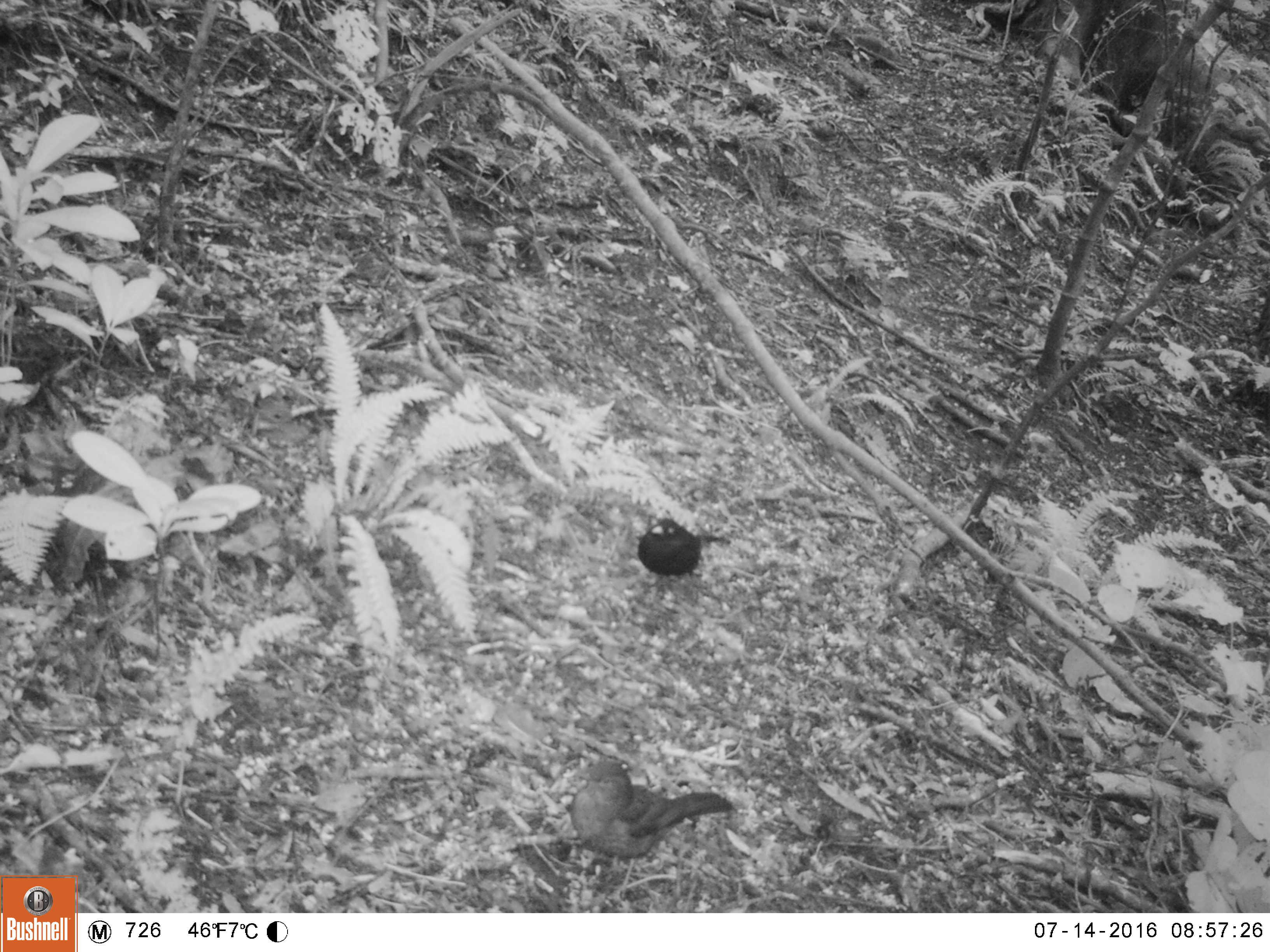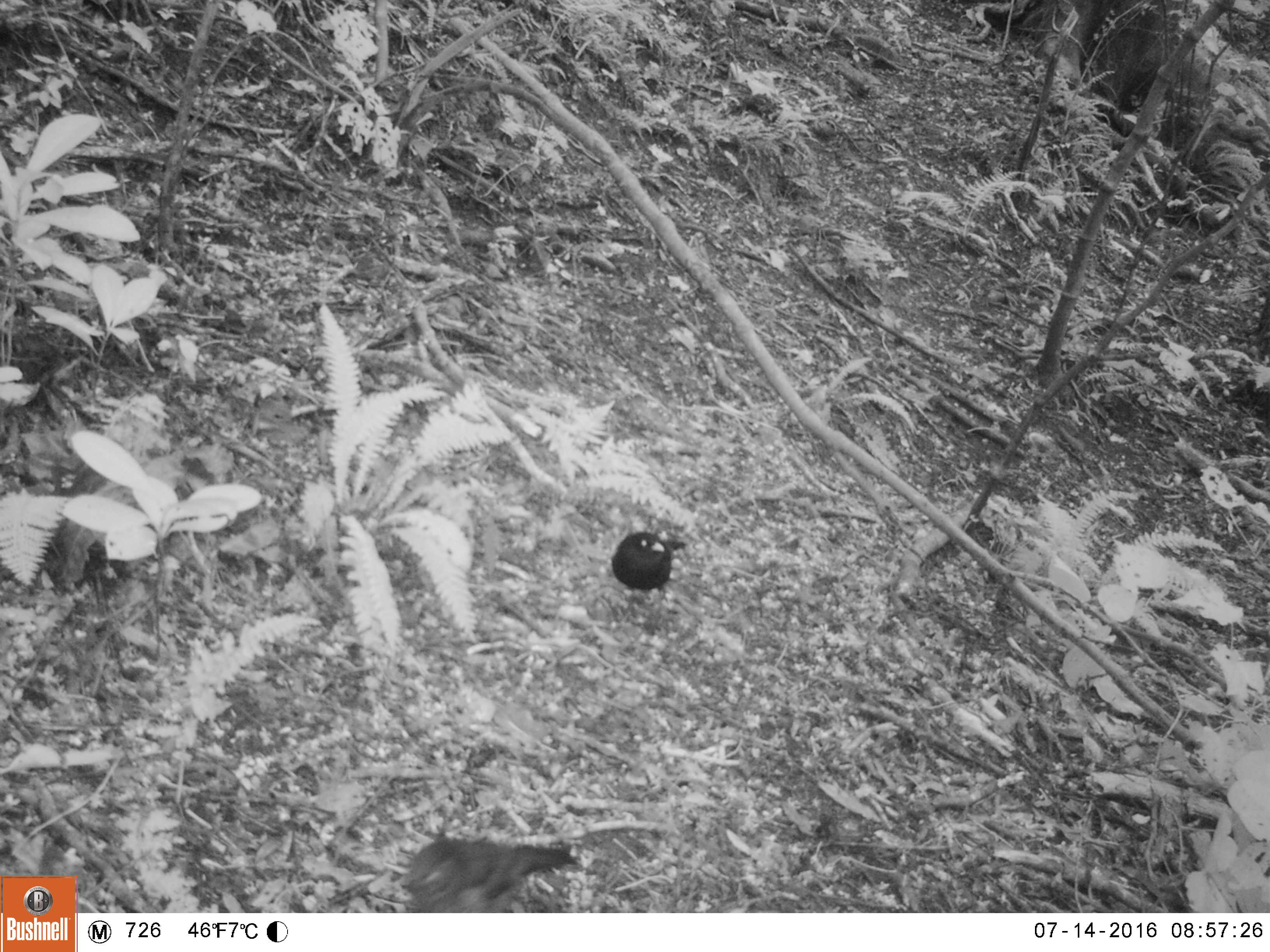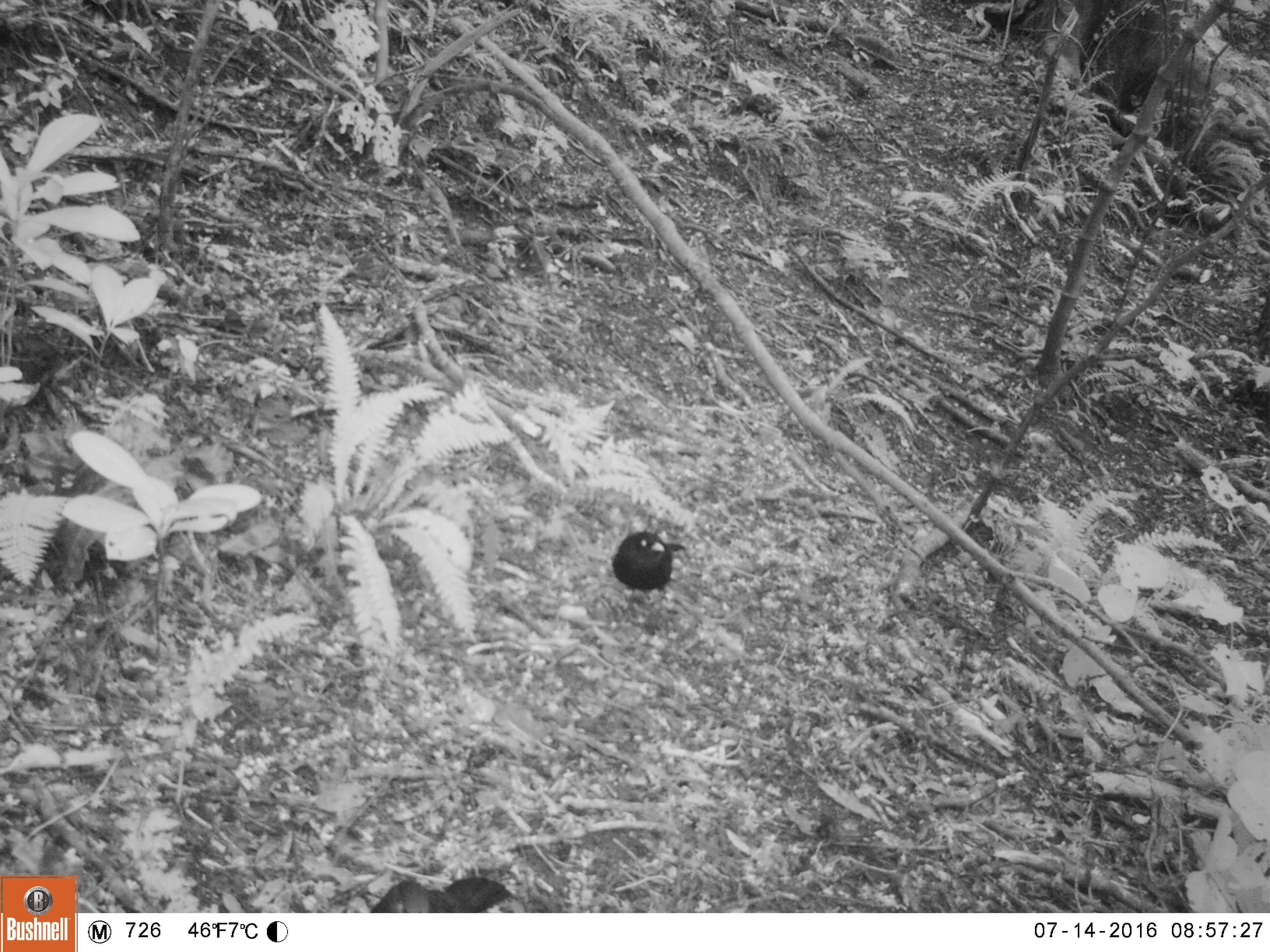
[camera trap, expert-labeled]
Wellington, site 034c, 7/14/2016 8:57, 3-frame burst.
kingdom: Animalia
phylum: Chordata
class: Aves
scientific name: Aves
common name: bird